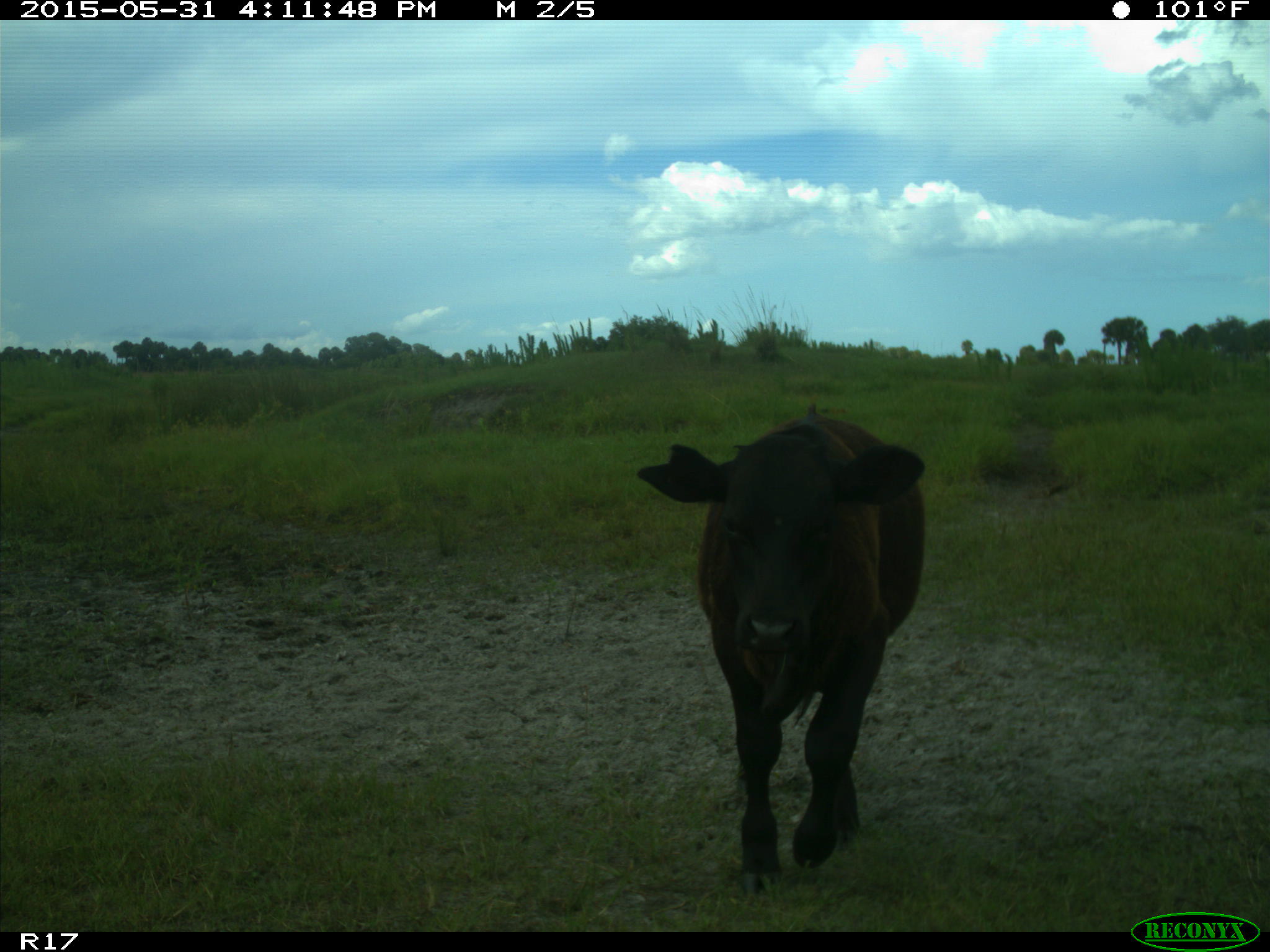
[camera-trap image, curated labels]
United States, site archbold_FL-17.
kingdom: Animalia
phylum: Chordata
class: Mammalia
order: Artiodactyla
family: Bovidae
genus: Bos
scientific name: Bos taurus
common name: domestic cow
Bos taurus (domestic cow).